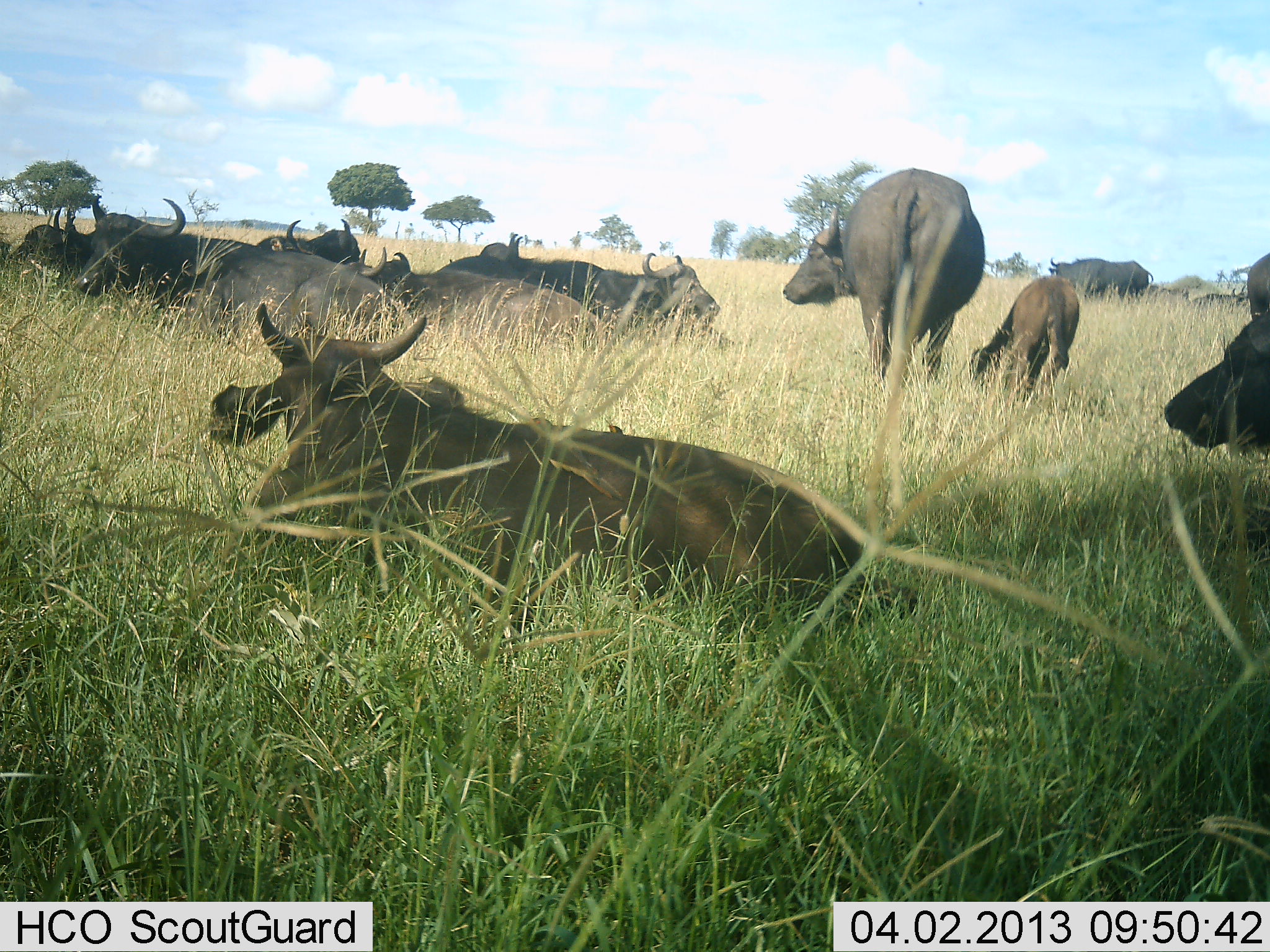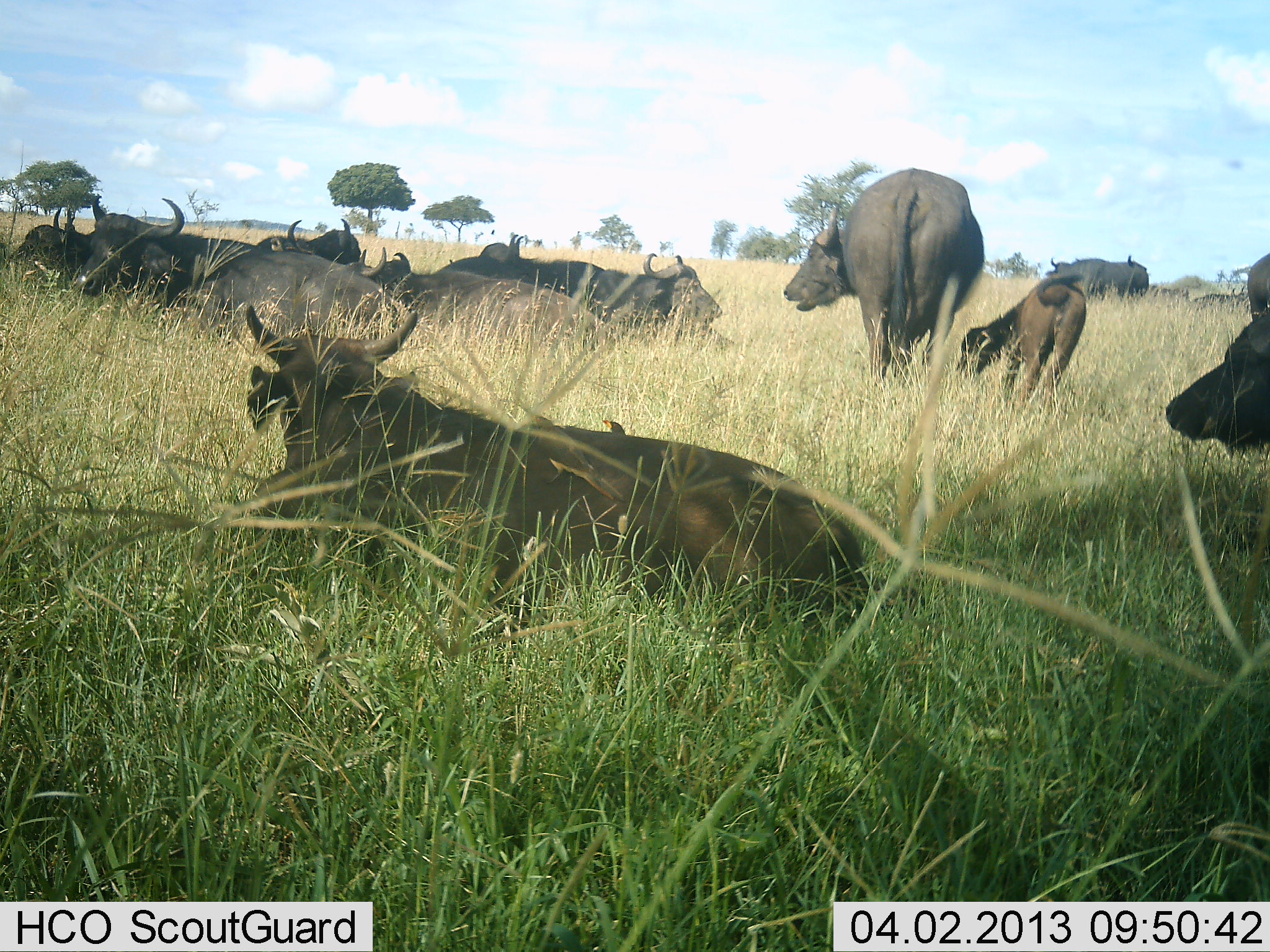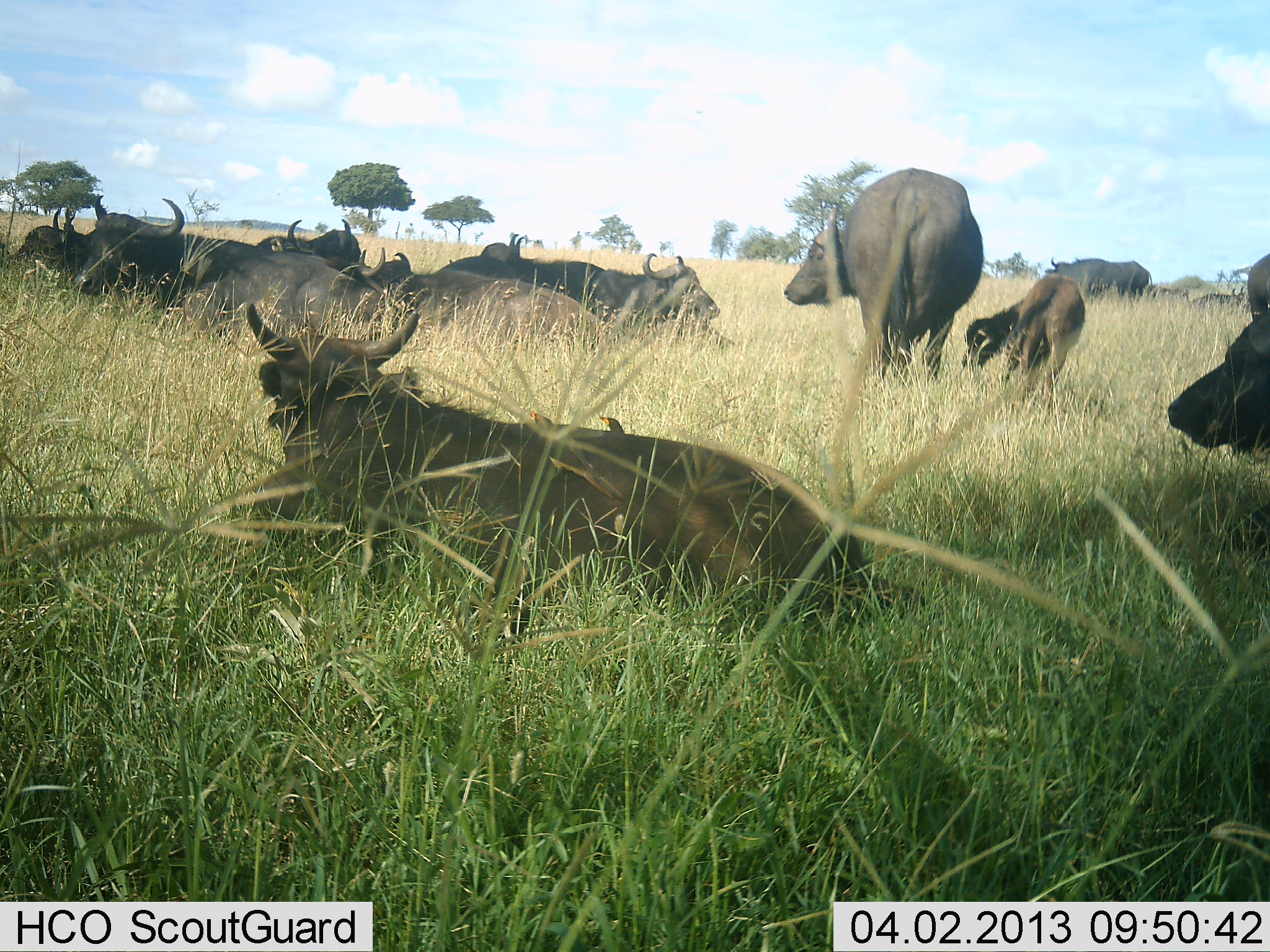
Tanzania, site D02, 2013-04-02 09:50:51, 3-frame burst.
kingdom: Animalia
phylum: Chordata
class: Mammalia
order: Artiodactyla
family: Bovidae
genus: Syncerus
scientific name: Syncerus caffer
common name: cape buffalo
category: buffalo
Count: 11-50.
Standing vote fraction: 67%.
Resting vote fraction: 100%.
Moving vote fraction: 11%.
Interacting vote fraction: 6%.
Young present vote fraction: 83%.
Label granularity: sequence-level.